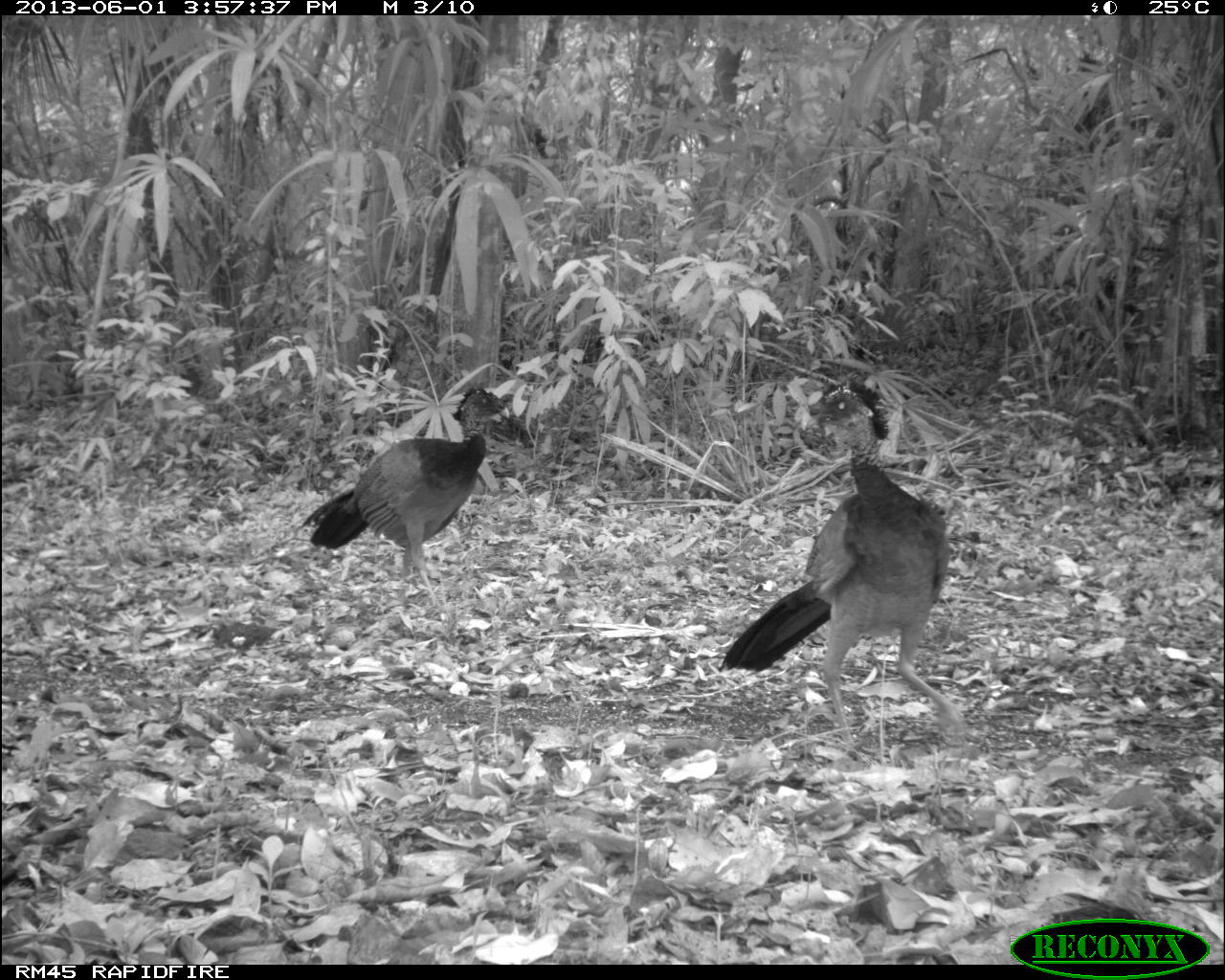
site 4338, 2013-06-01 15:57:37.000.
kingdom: Animalia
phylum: Chordata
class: Aves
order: Galliformes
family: Cracidae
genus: Crax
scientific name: Crax rubra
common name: great curassow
Crax rubra (great curassow), count 2, sex female.